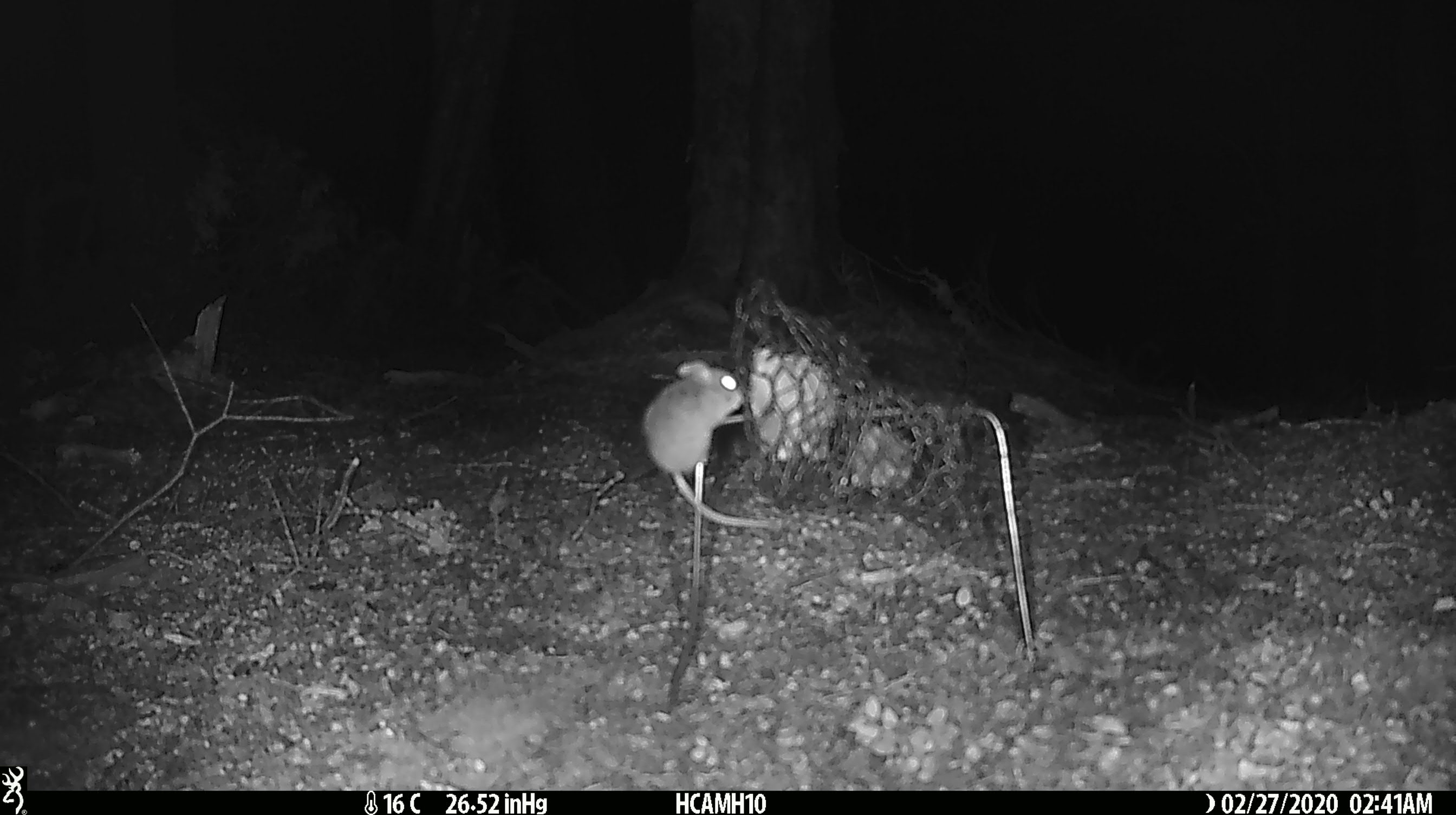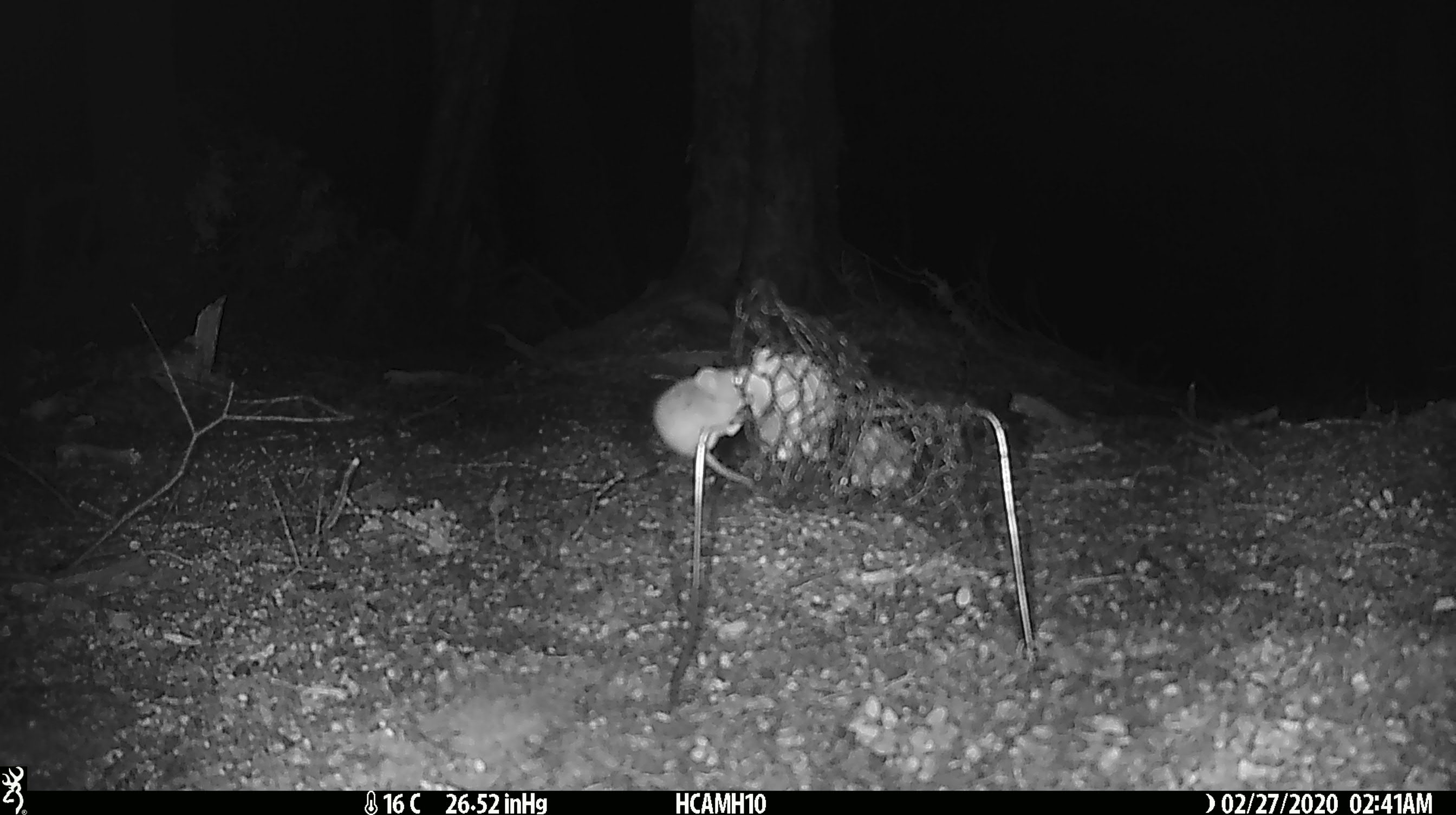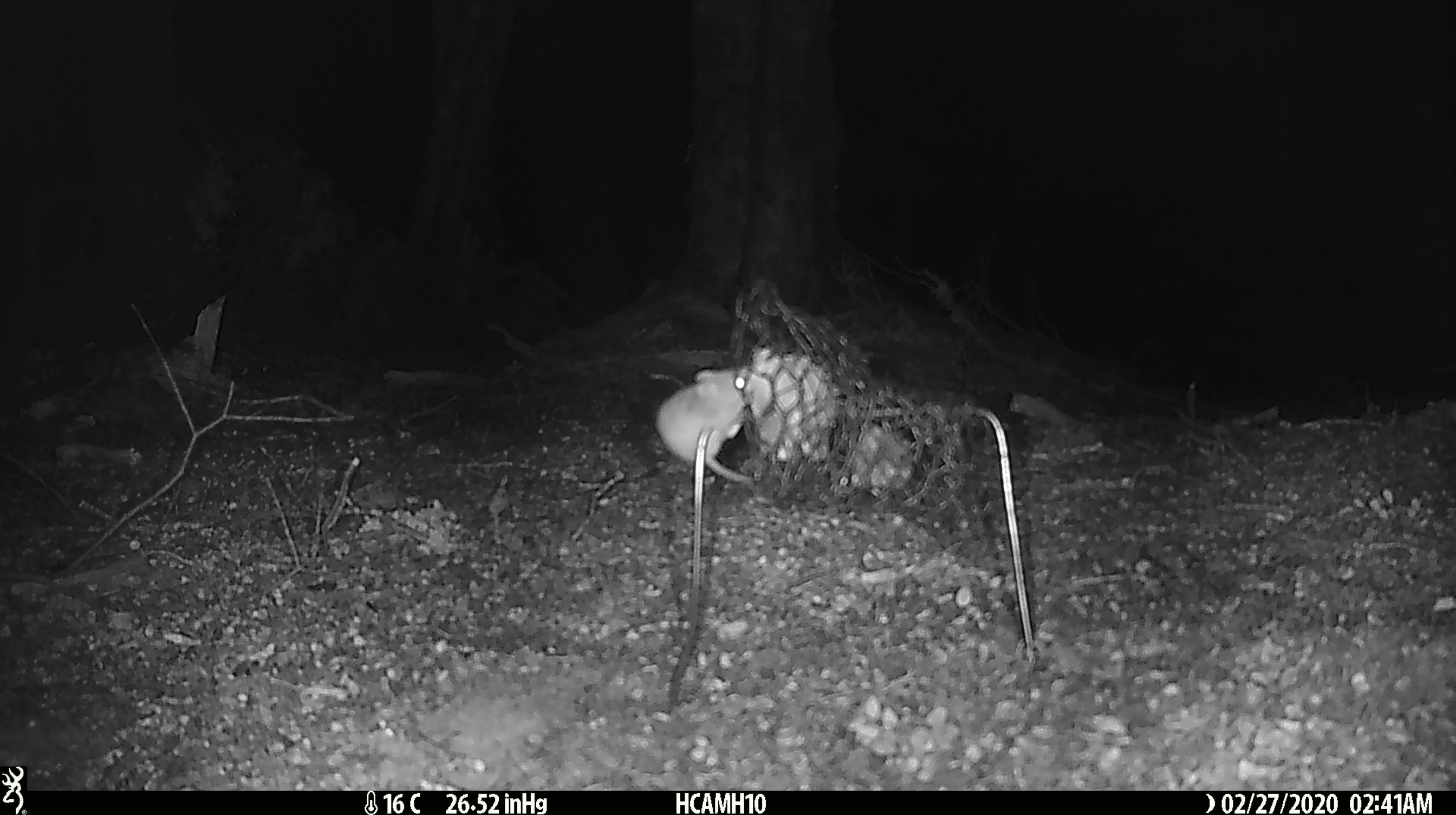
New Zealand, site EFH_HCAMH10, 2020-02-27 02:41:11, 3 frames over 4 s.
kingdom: Animalia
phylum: Chordata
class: Mammalia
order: Rodentia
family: Muridae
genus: Mus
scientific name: Mus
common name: mouse